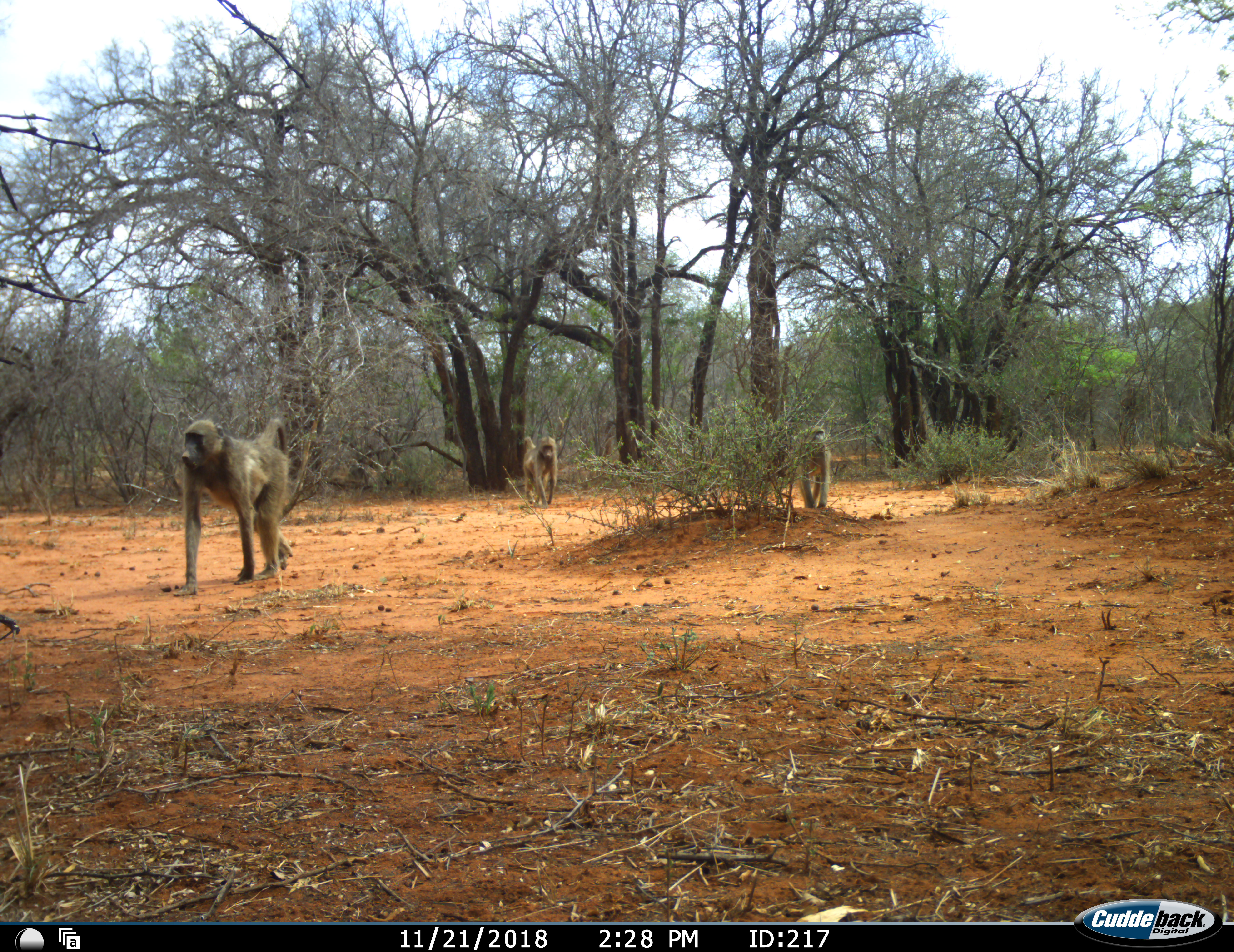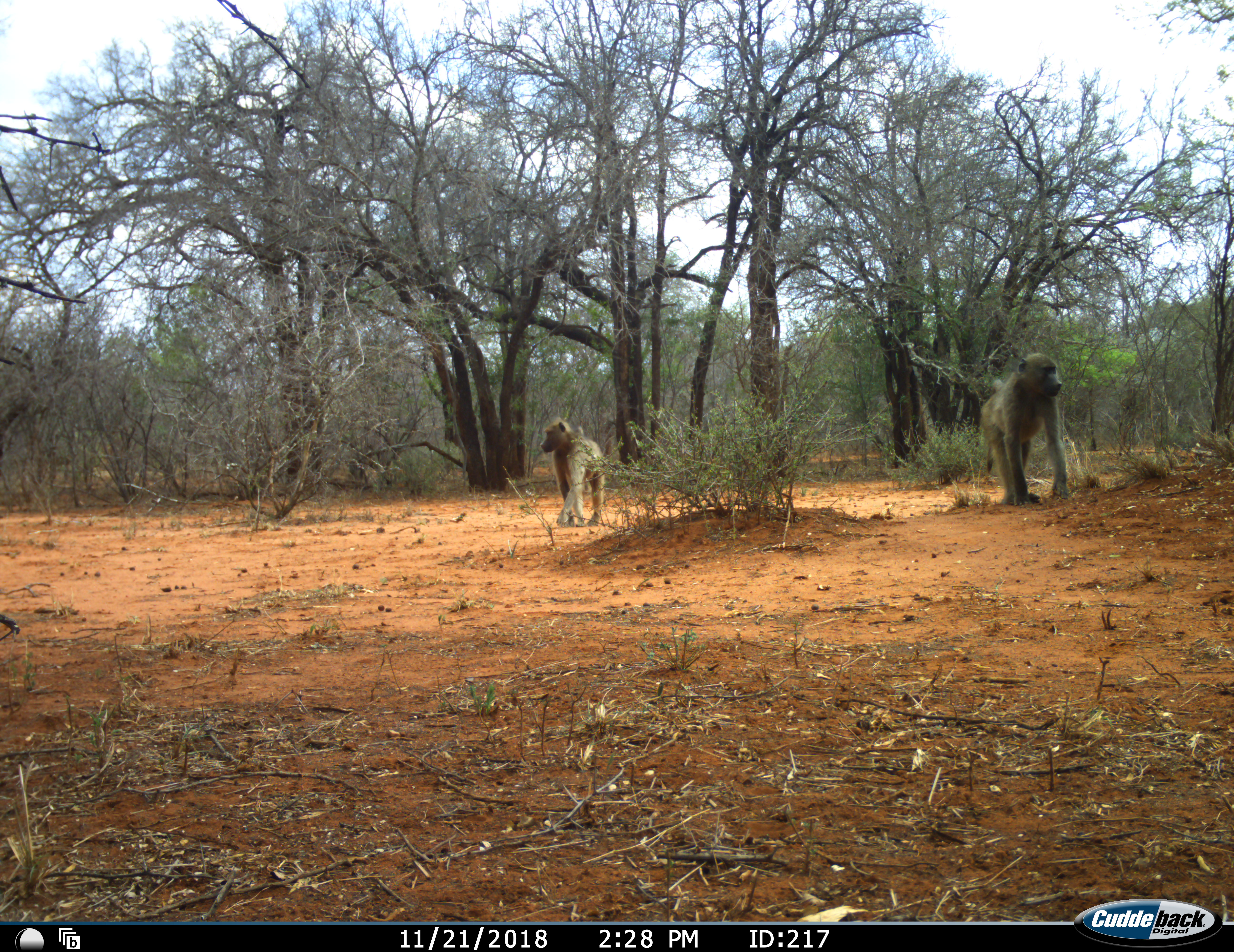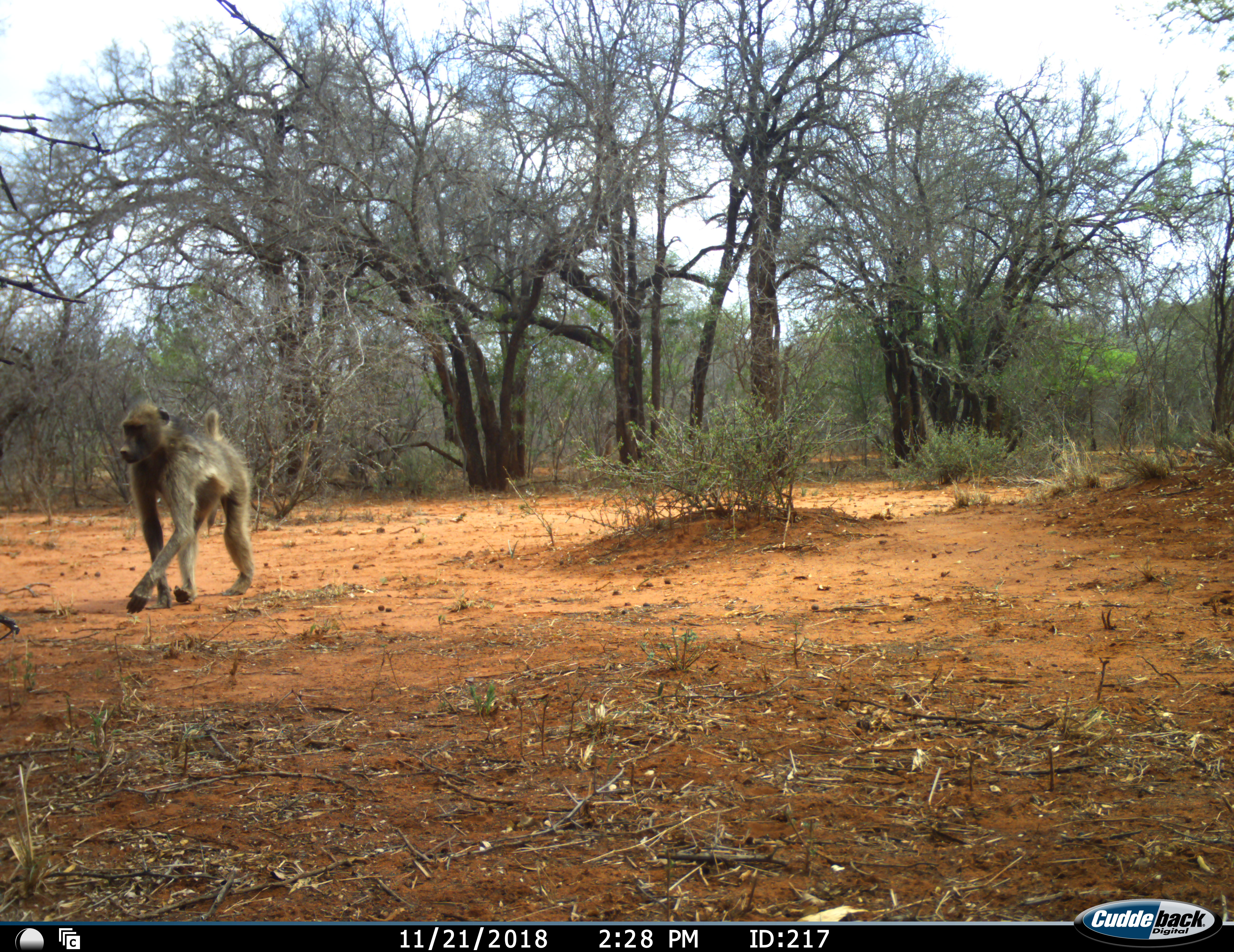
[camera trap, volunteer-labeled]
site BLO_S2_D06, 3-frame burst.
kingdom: Animalia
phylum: Chordata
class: Mammalia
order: Primates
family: Cercopithecidae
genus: Papio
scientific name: Papio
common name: baboon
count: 3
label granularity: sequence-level